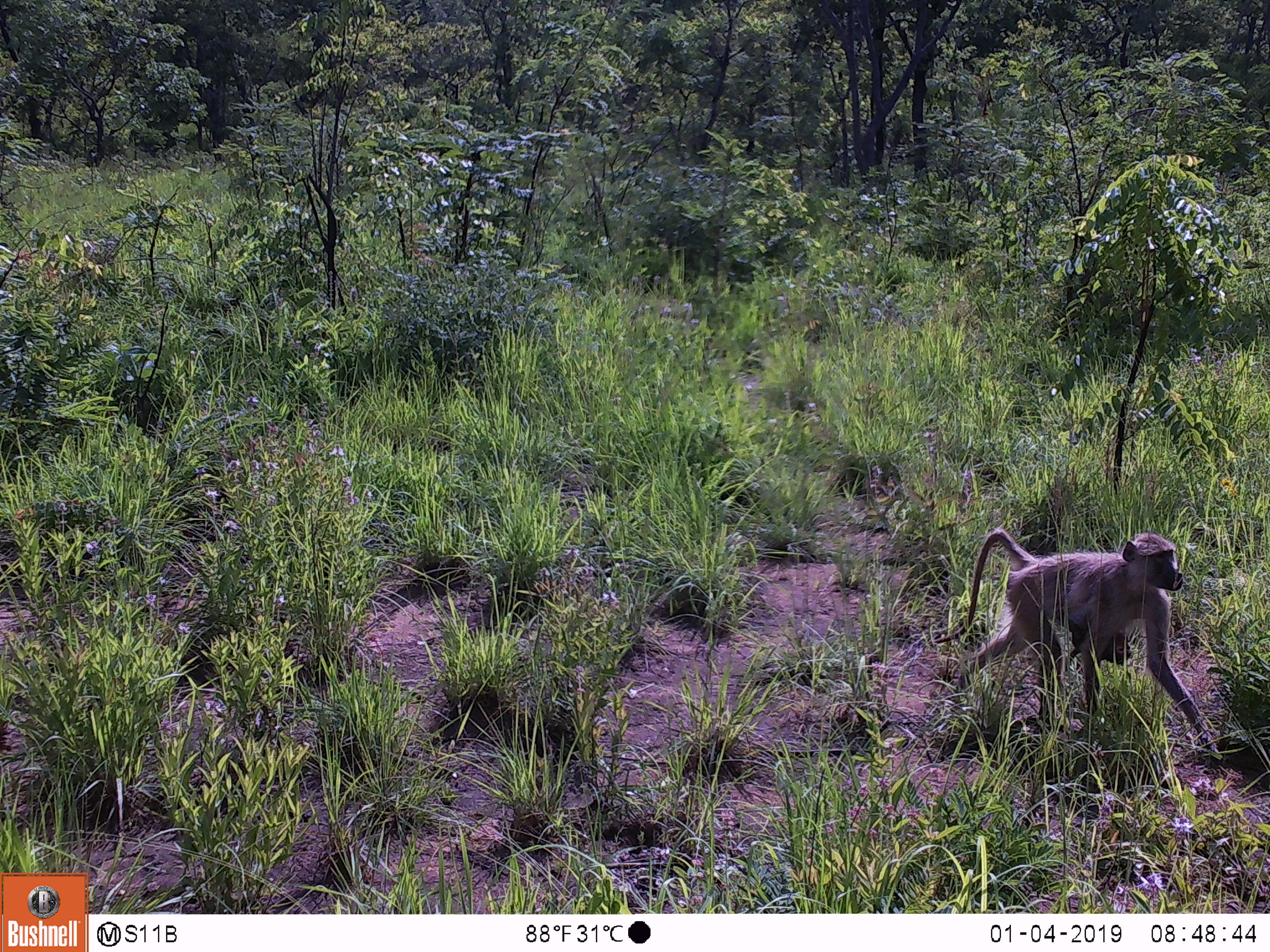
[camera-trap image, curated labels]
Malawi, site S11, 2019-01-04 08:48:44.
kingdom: Animalia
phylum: Chordata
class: Mammalia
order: Primates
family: Cercopithecidae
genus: Papio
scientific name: Papio cynocephalus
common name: yellow baboon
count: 1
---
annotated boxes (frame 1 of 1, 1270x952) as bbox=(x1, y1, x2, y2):
yellow baboon: bbox=(956, 517, 1229, 792)